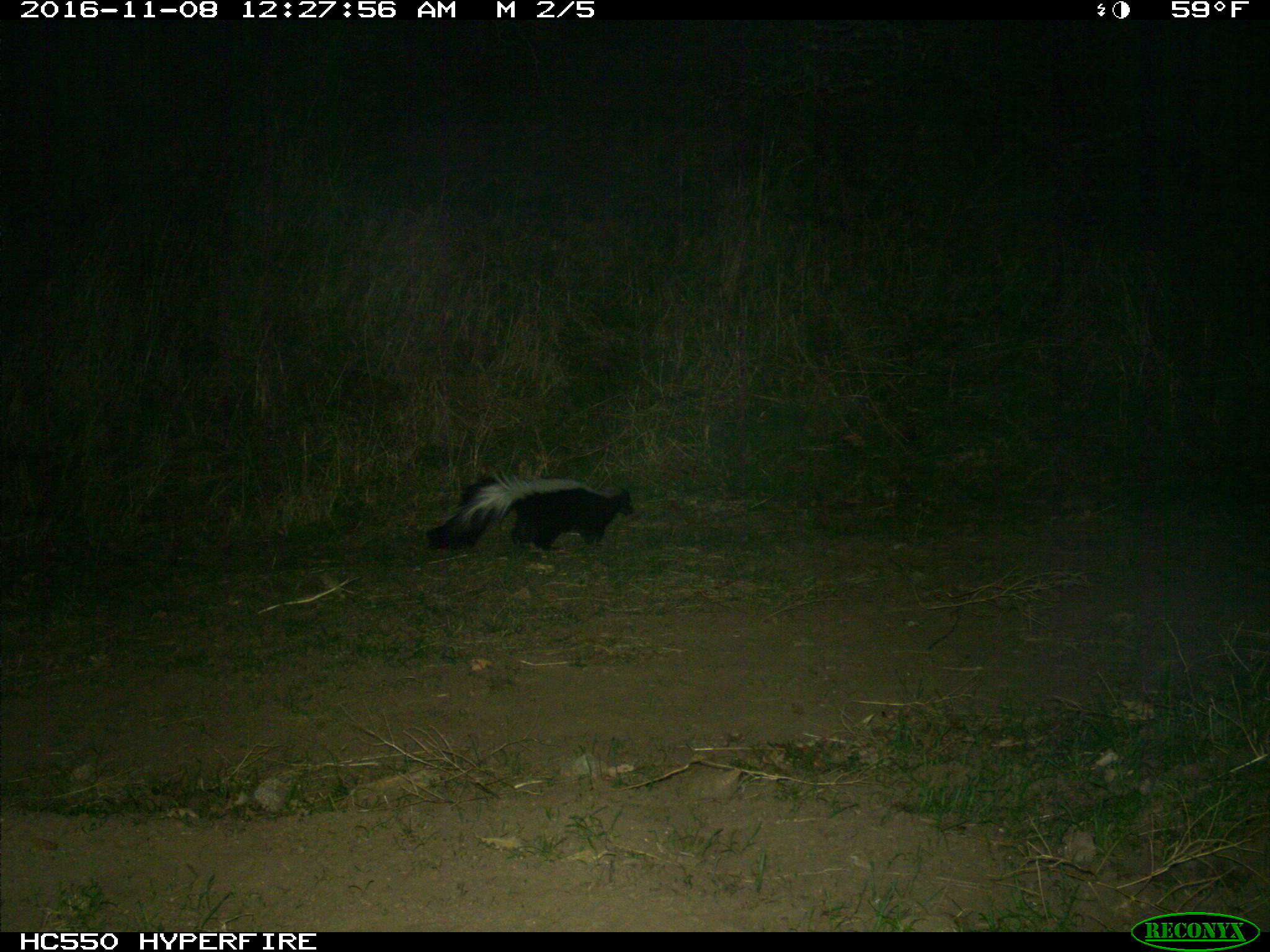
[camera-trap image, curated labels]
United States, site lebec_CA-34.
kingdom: Animalia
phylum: Chordata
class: Mammalia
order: Carnivora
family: Mephitidae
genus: Mephitis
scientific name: Mephitis mephitis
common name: striped skunk